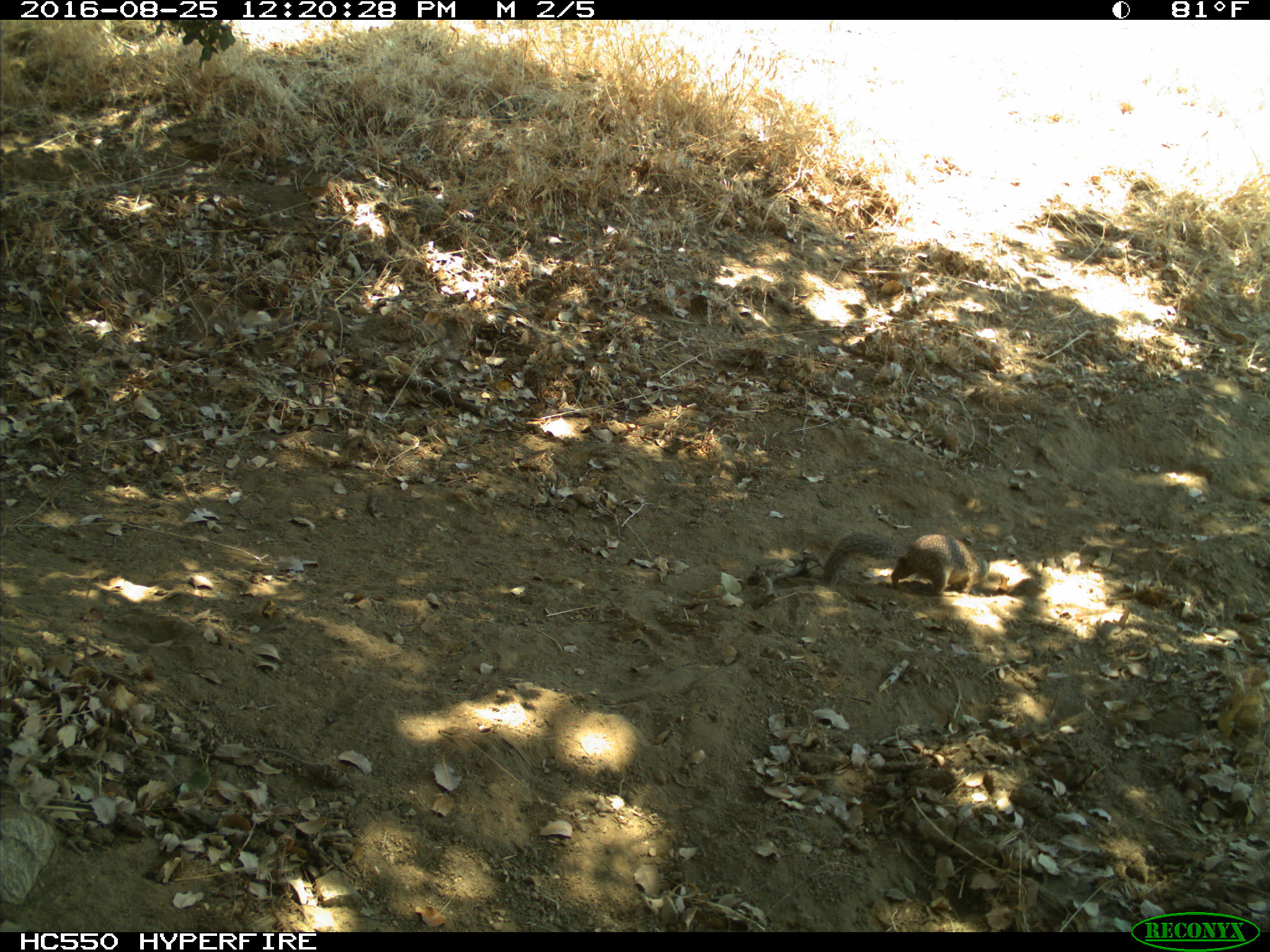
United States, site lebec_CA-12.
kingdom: Animalia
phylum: Chordata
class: Mammalia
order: Rodentia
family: Sciuridae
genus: Otospermophilus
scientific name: Otospermophilus beecheyi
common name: california ground squirrel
Otospermophilus beecheyi (california ground squirrel).